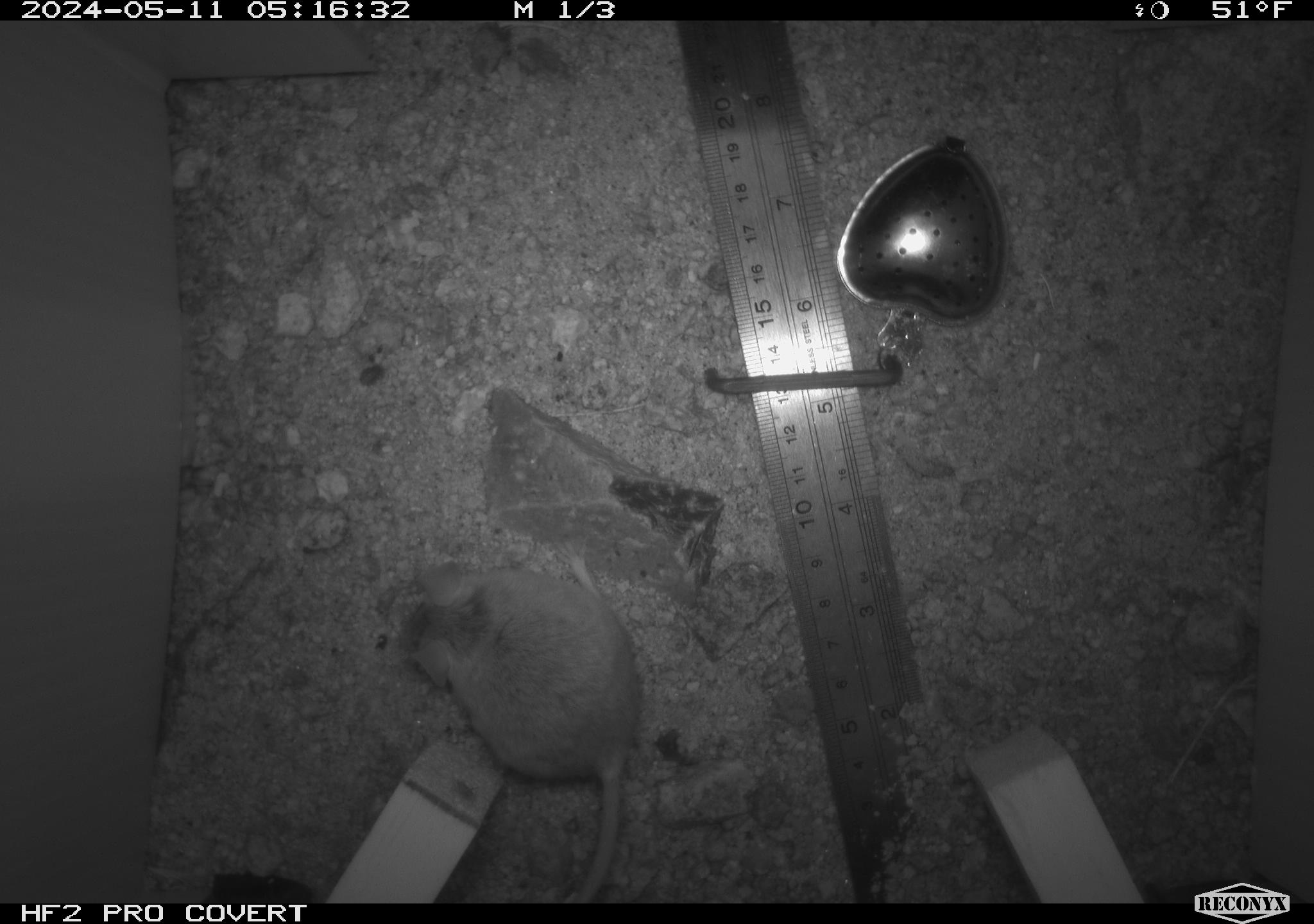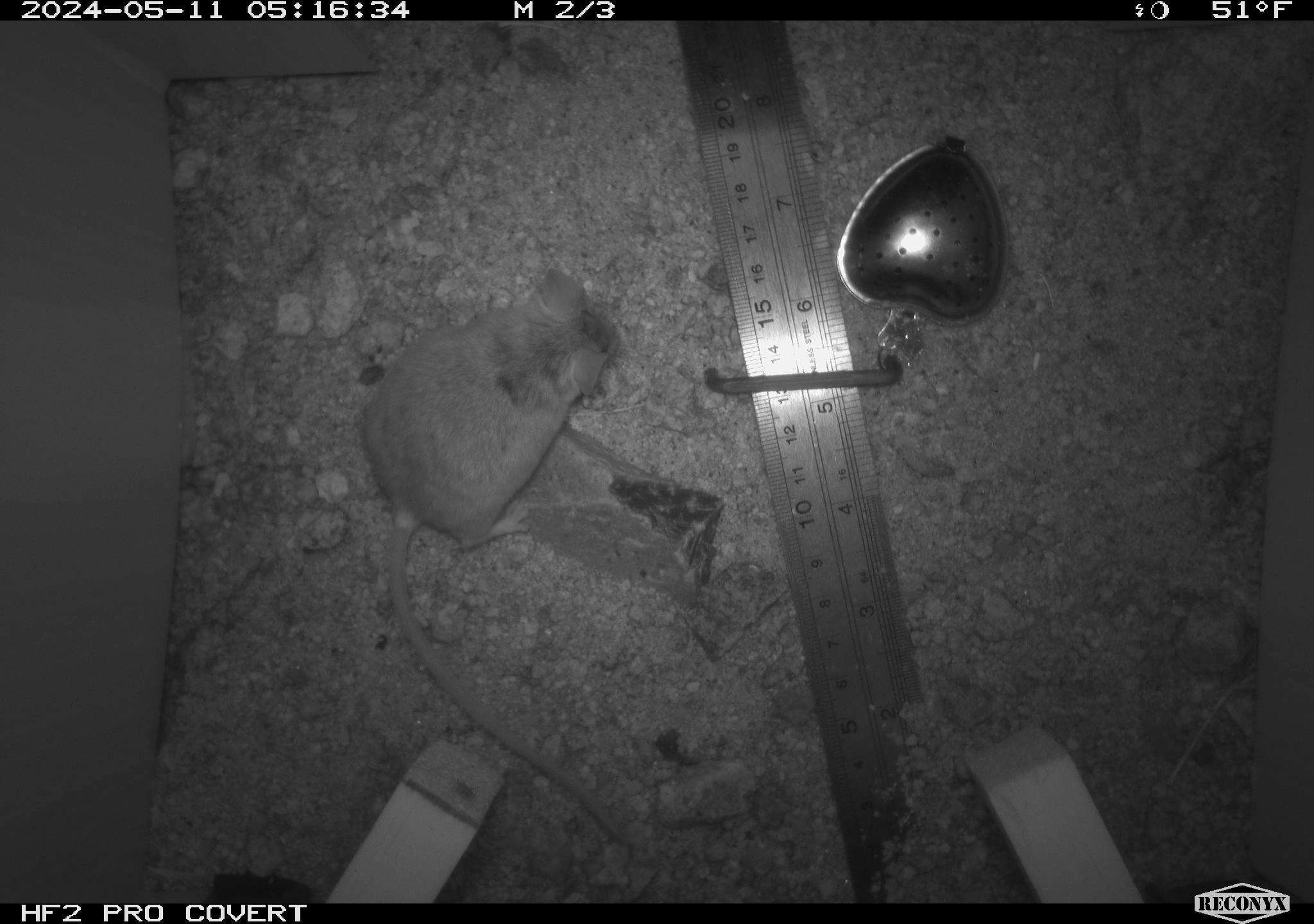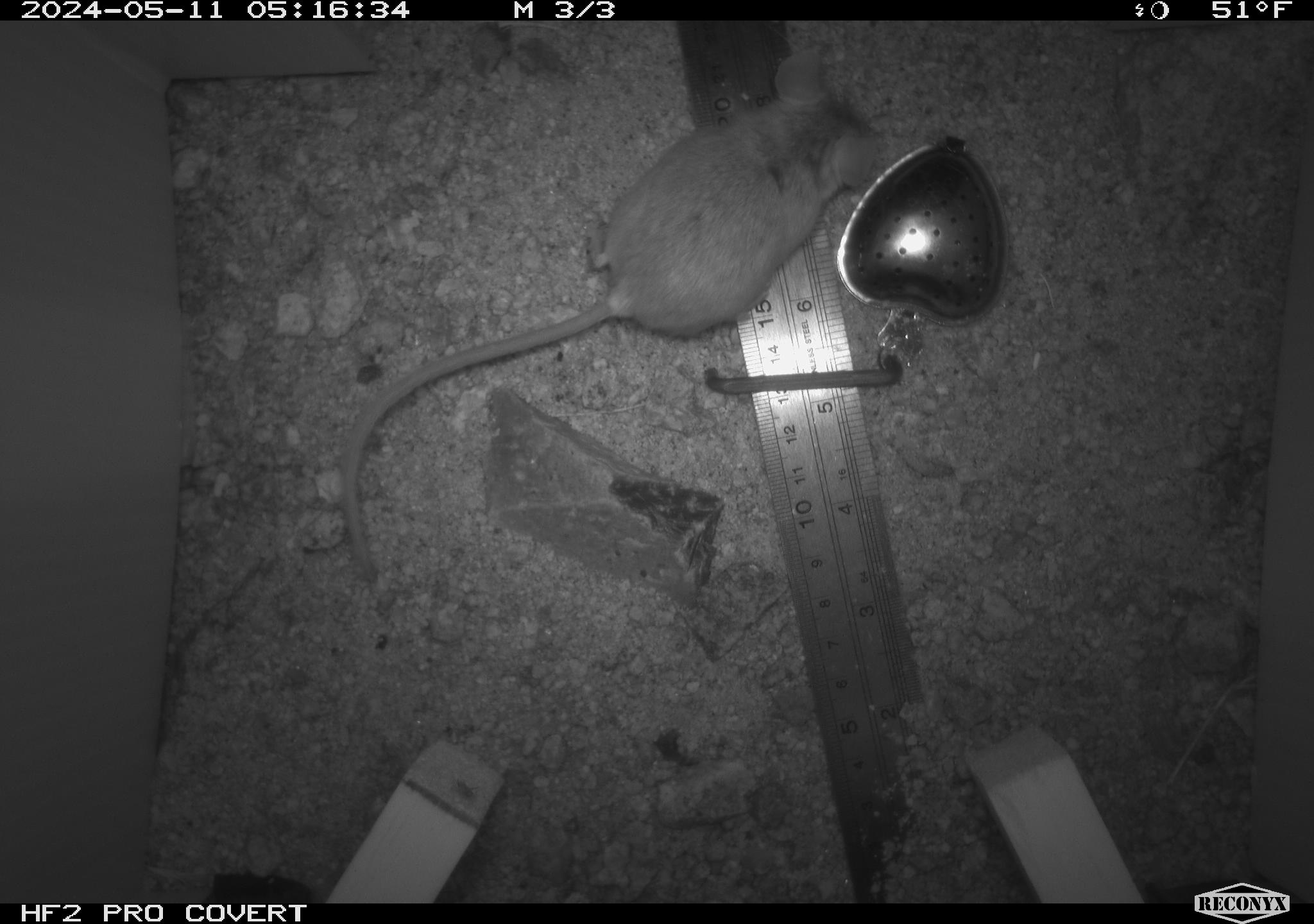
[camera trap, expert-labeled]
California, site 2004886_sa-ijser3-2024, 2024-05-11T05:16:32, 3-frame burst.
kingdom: Animalia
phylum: Chordata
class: Mammalia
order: Rodentia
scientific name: Rodentia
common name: mouse species